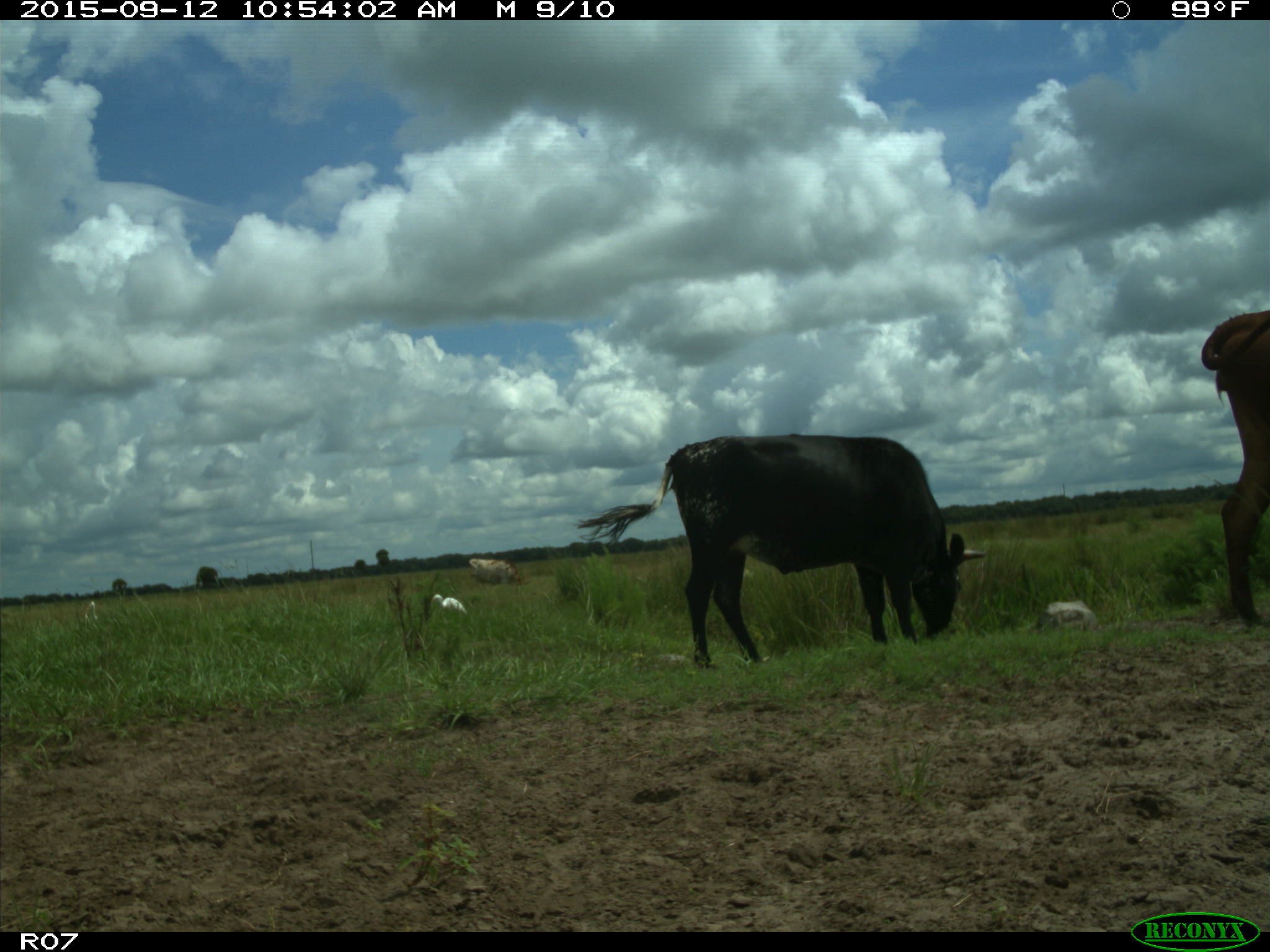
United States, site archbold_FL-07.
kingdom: Animalia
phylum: Chordata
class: Mammalia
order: Artiodactyla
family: Bovidae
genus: Bos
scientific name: Bos taurus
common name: domestic cow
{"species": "Bos taurus (domestic cow)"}